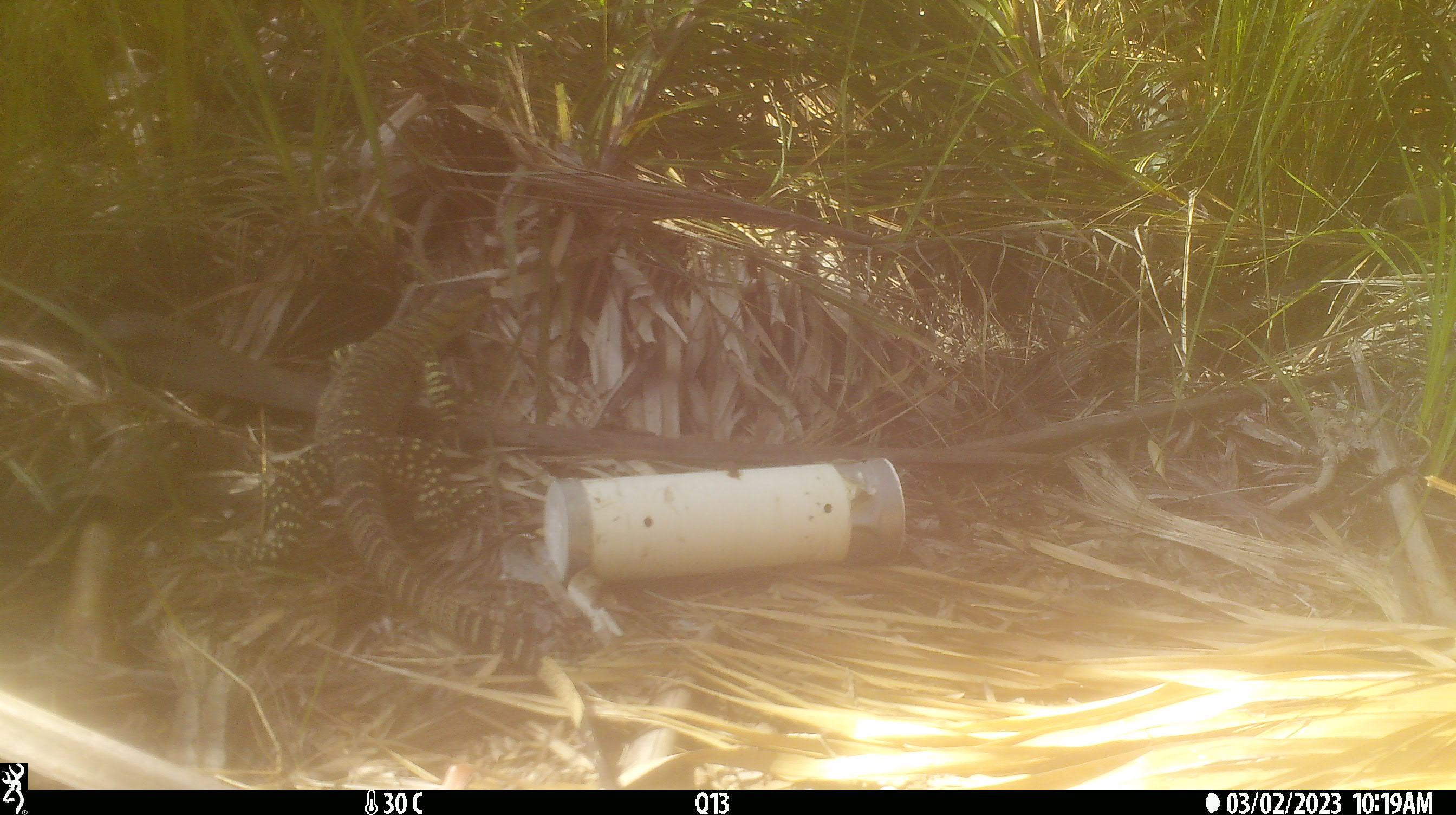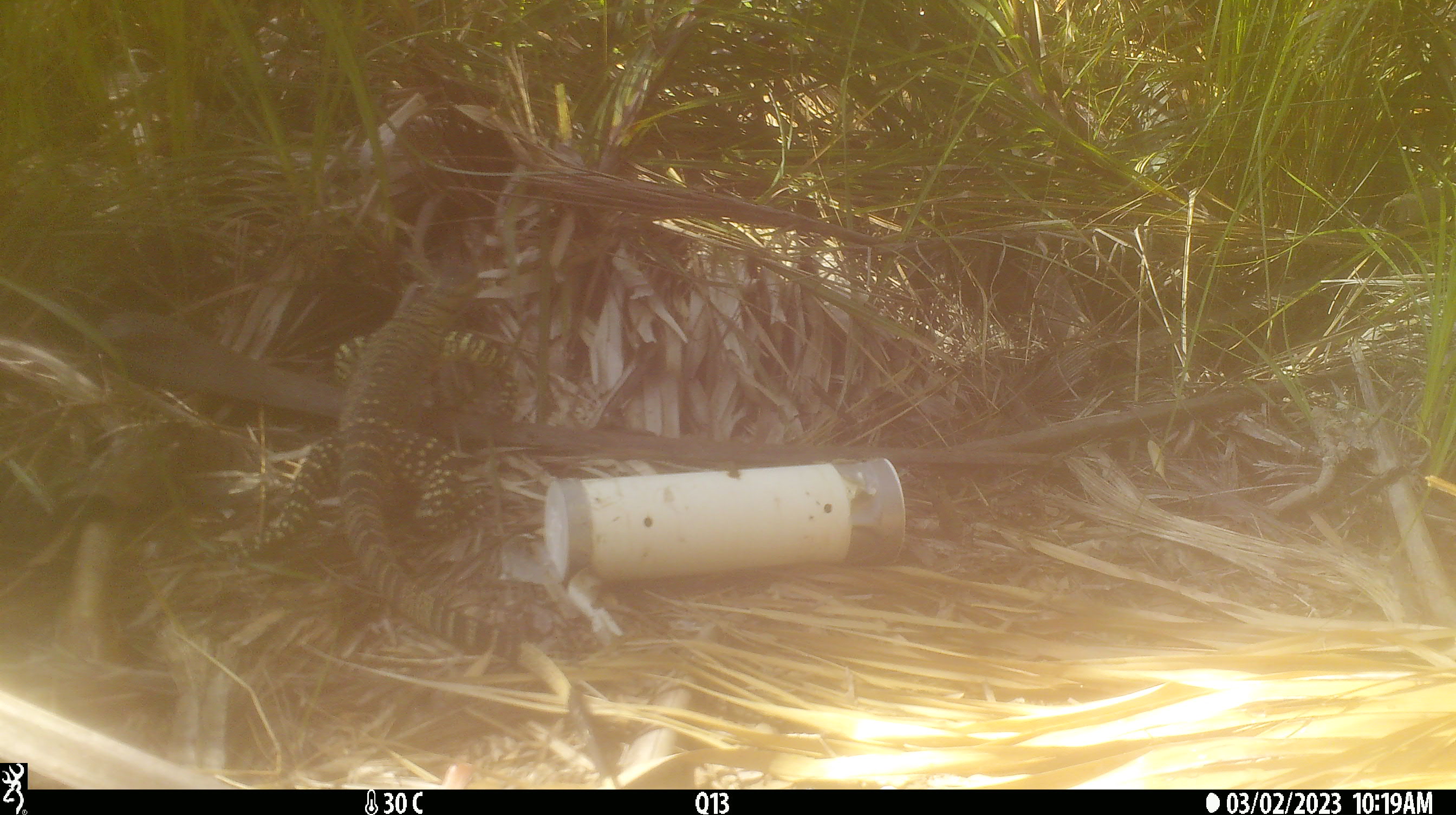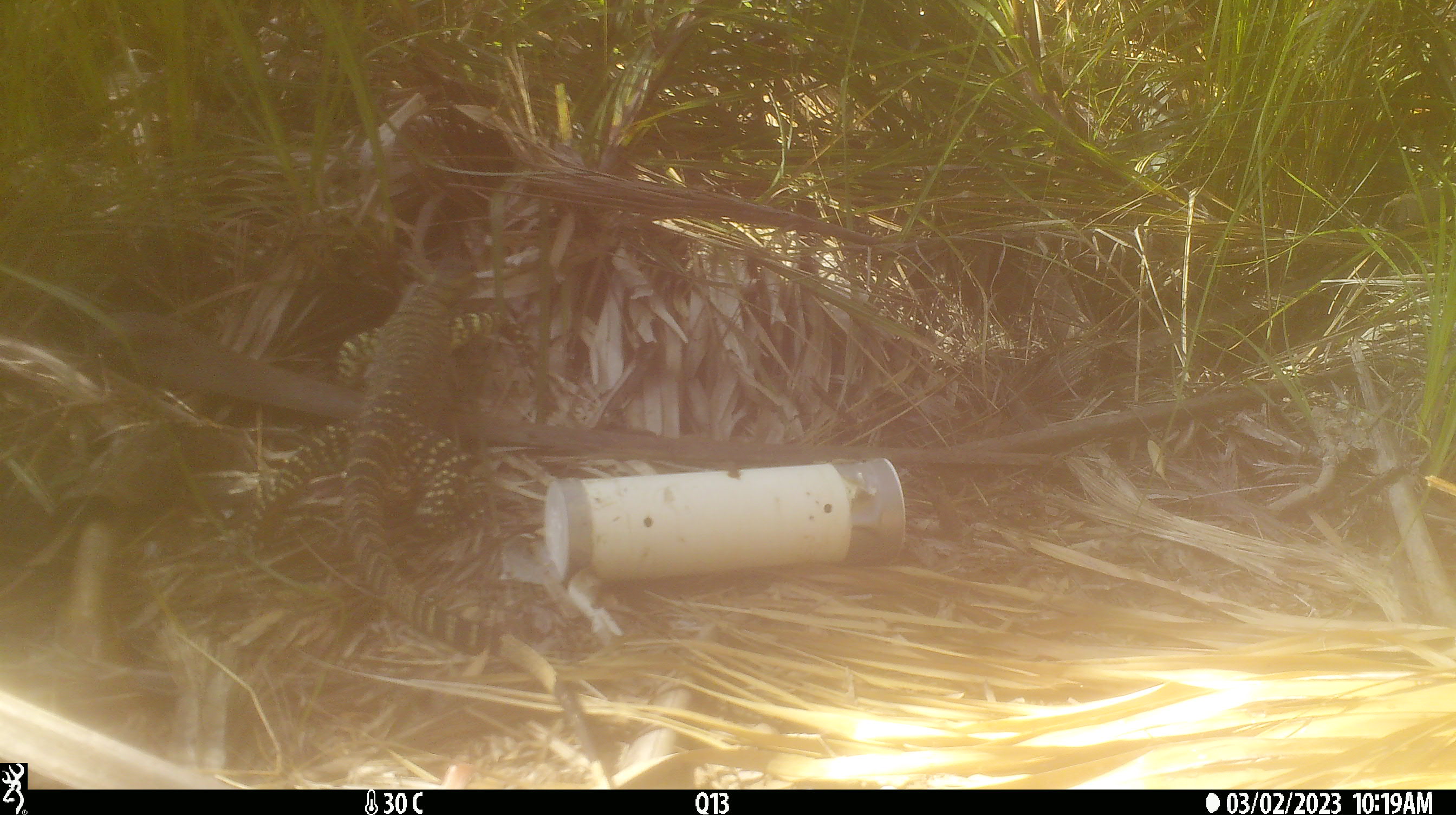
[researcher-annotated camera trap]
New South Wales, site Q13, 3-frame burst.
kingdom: Animalia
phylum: Chordata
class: Reptilia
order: Squamata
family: Varanidae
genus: Varanus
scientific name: Varanus varius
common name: lace monitor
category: goanna